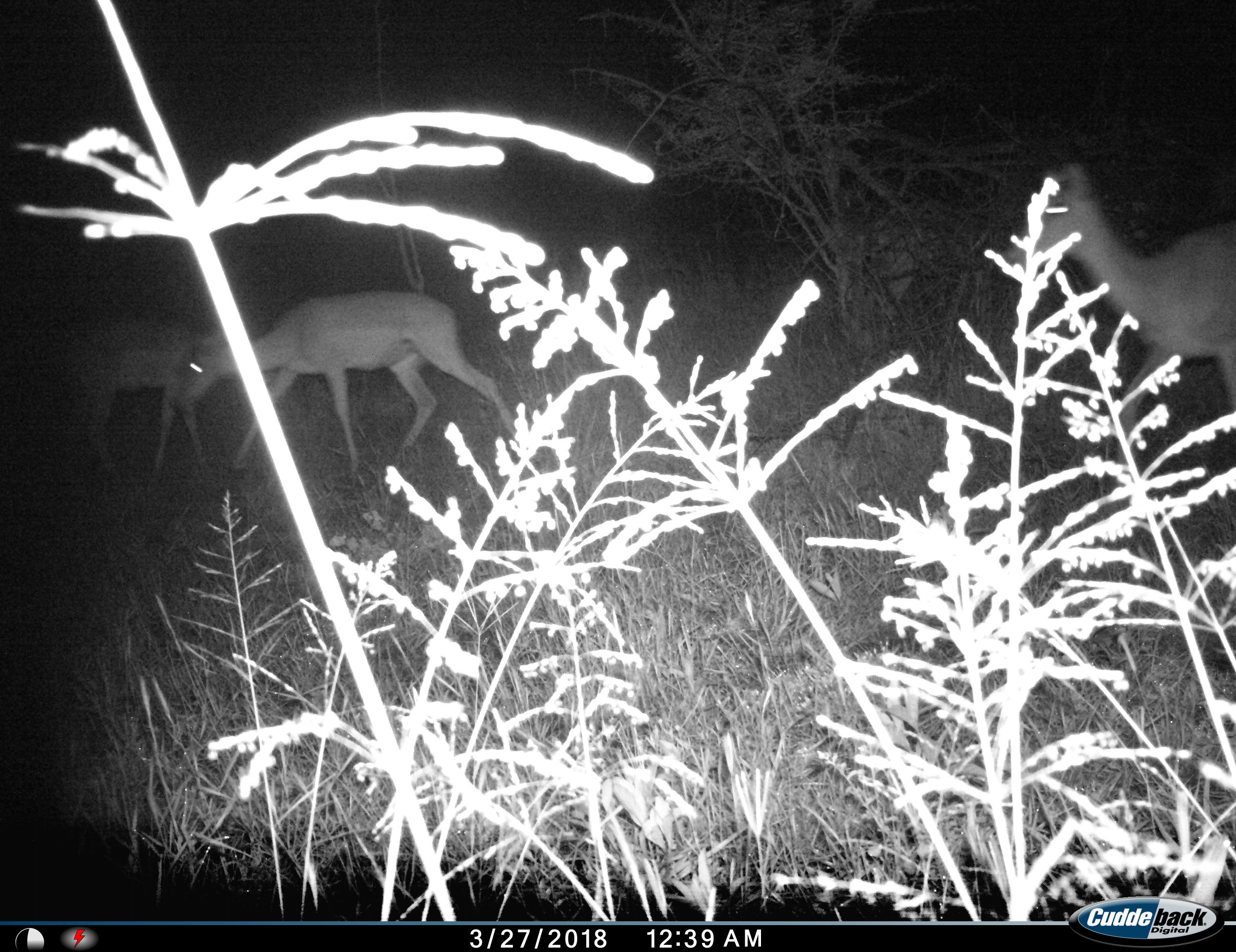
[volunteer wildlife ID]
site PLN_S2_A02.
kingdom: Animalia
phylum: Chordata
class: Mammalia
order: Artiodactyla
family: Bovidae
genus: Aepyceros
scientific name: Aepyceros melampus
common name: impala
Impala (Aepyceros melampus), count 3. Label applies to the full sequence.